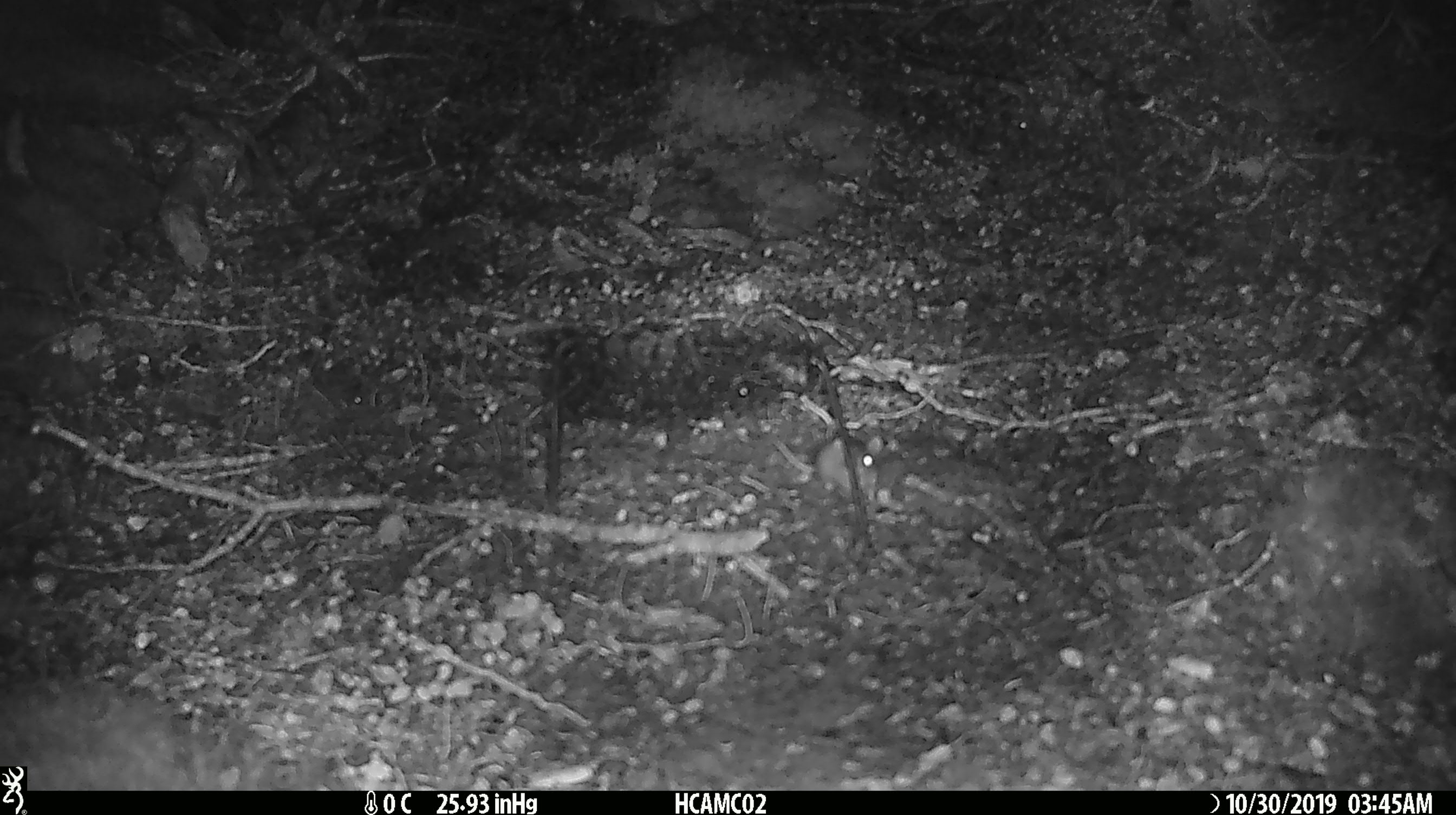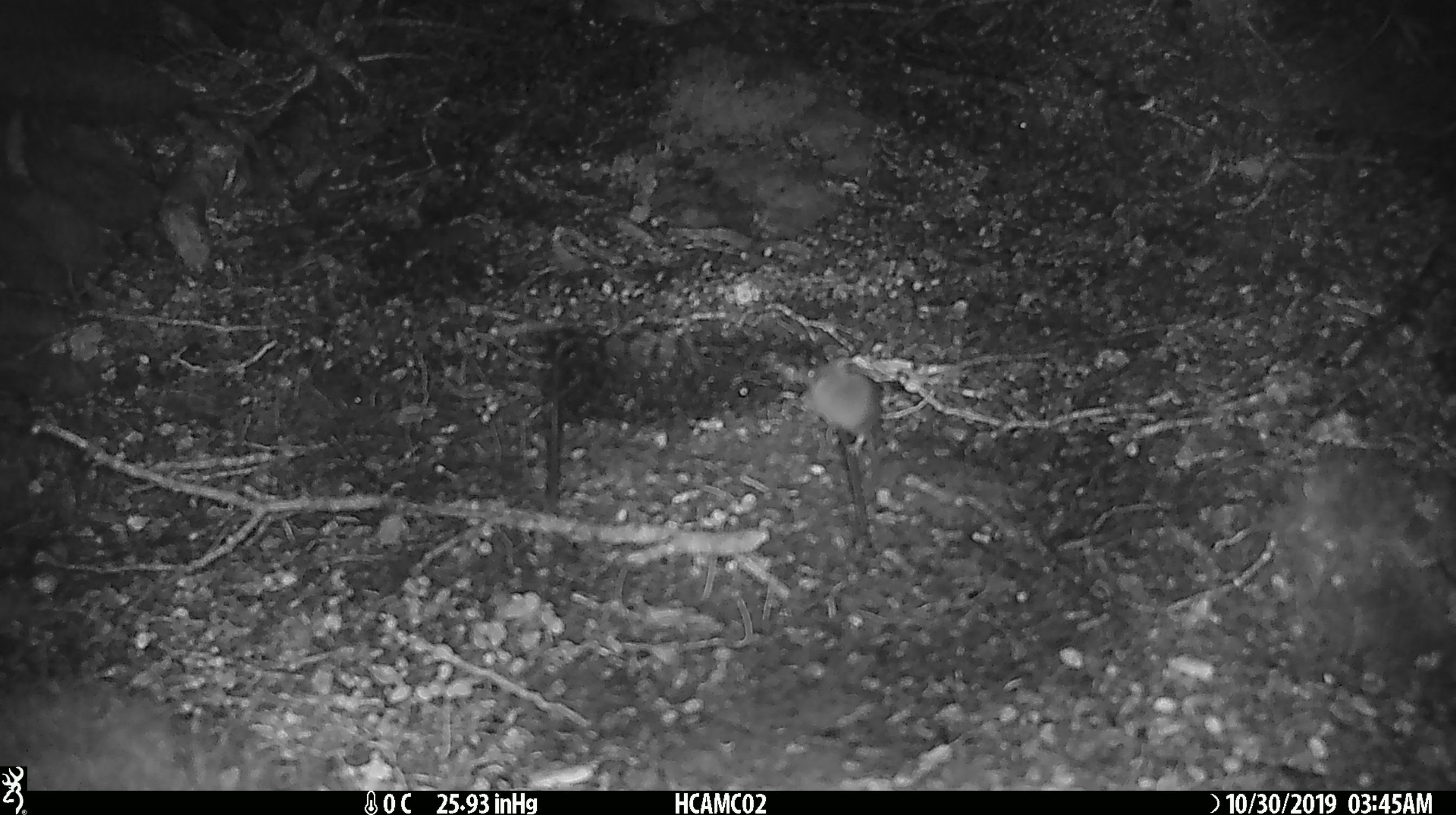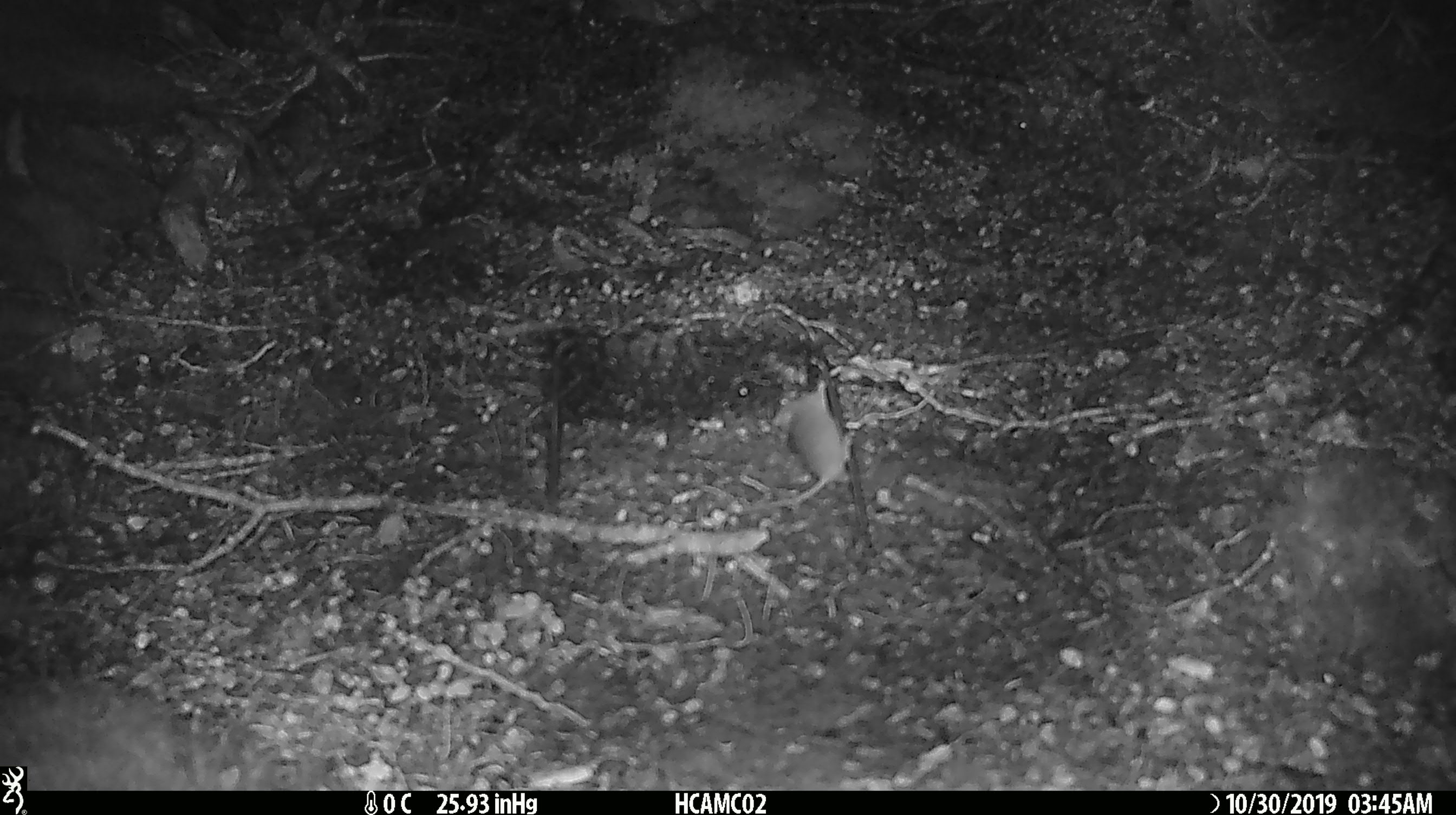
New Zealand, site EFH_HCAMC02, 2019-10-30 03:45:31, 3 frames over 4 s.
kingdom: Animalia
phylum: Chordata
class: Mammalia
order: Rodentia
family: Muridae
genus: Mus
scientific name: Mus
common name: mouse